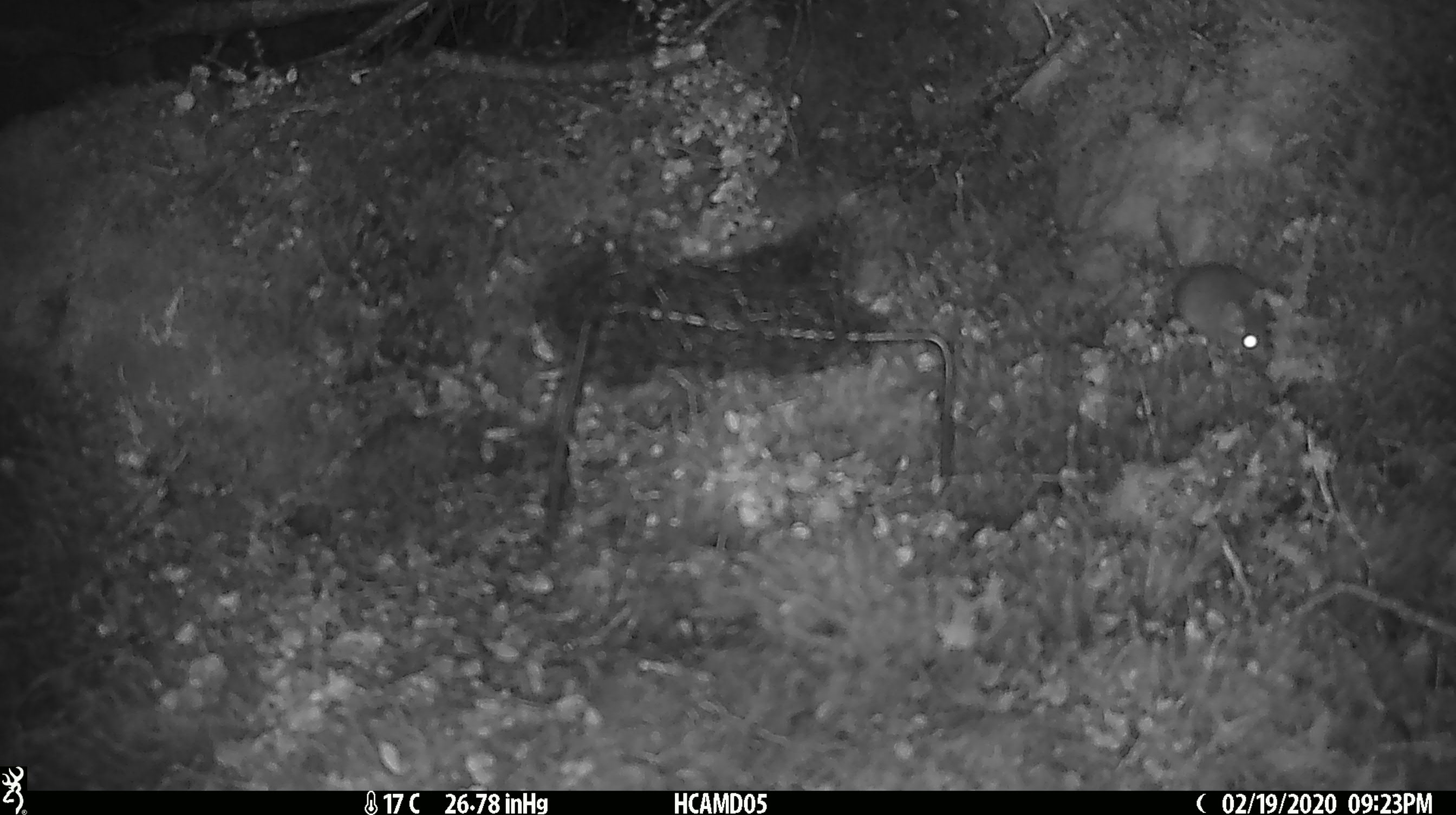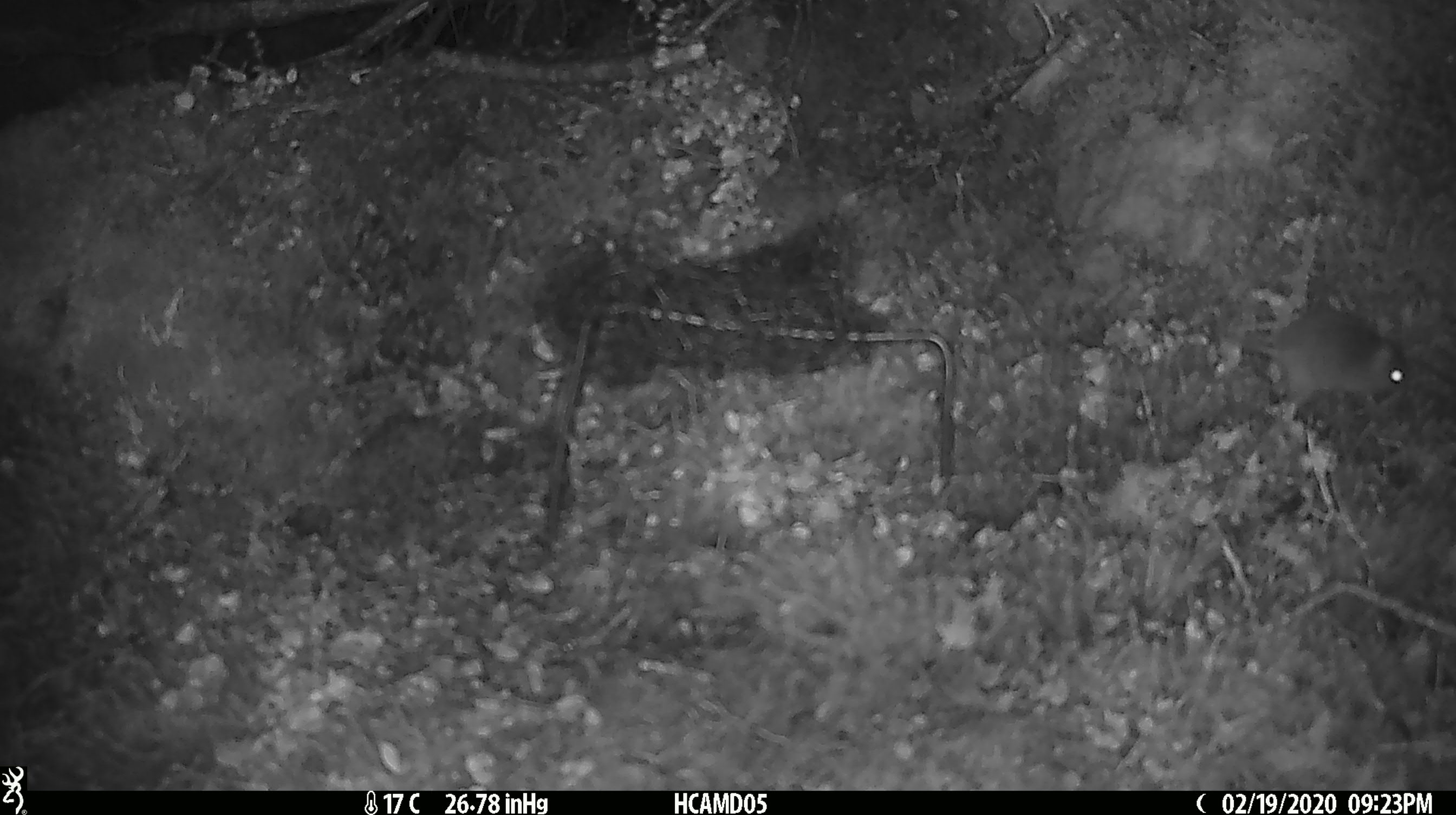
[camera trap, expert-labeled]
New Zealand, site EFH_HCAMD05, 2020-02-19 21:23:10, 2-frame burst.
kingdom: Animalia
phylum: Chordata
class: Mammalia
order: Rodentia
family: Muridae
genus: Mus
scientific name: Mus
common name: mouse